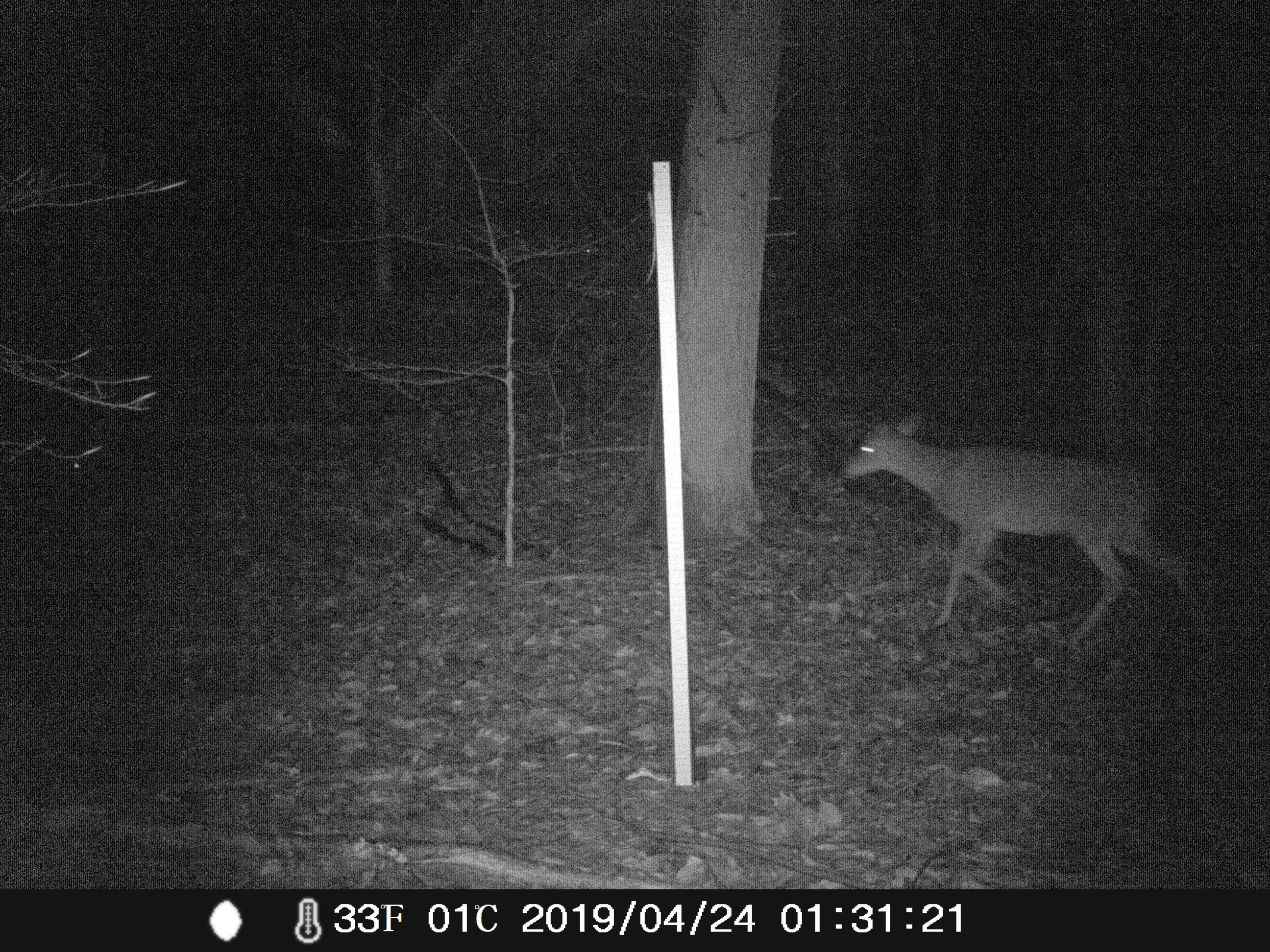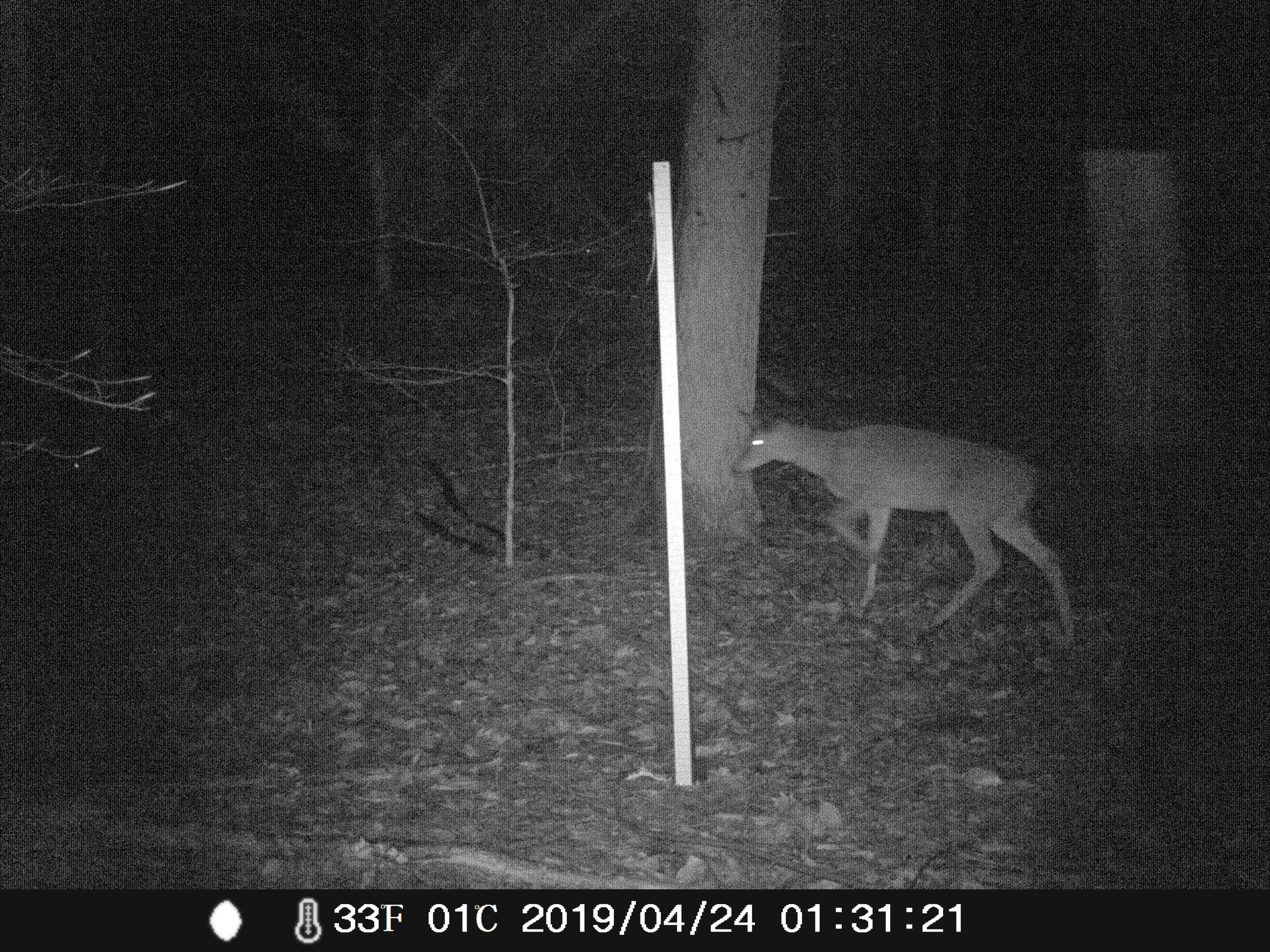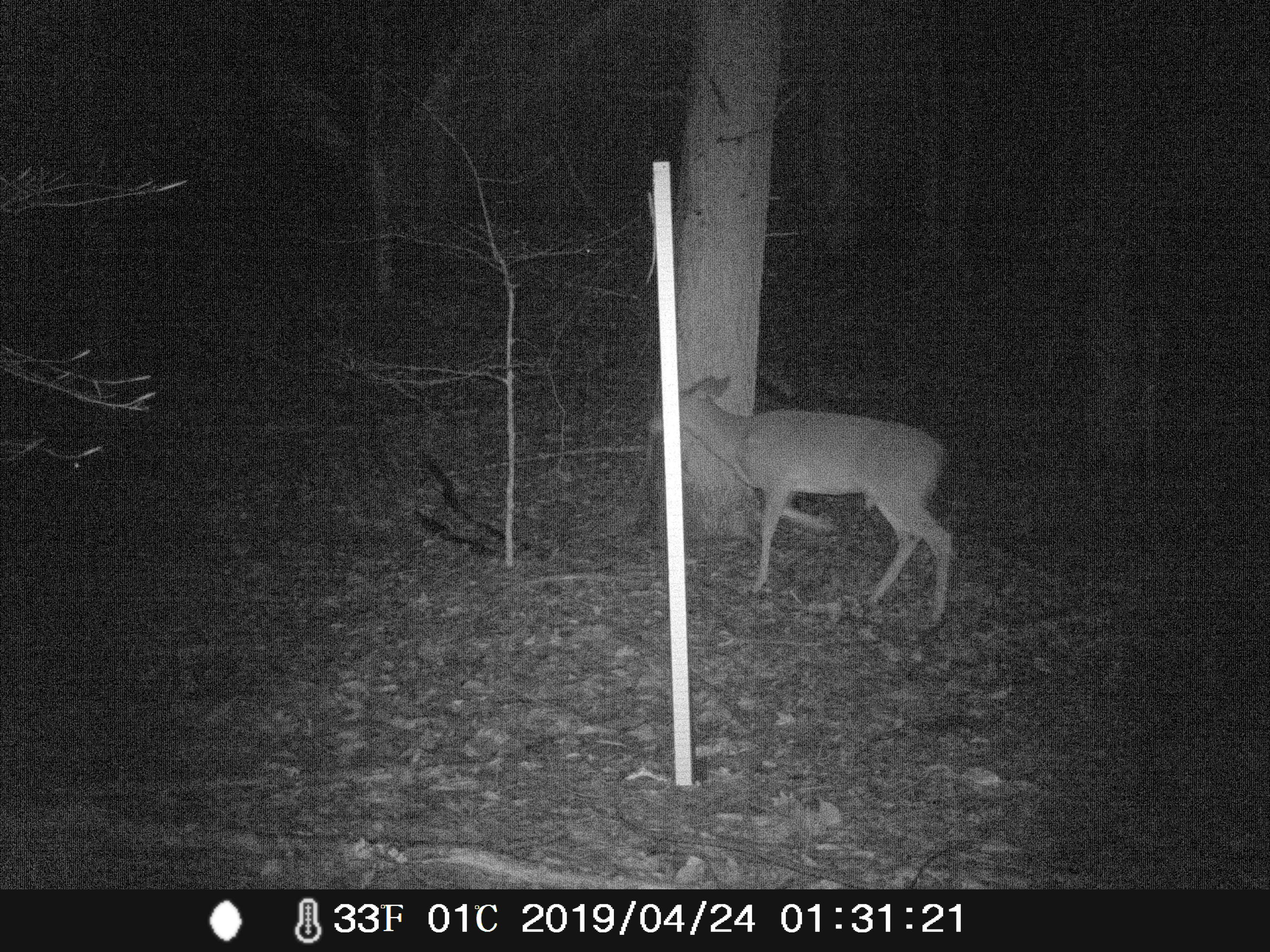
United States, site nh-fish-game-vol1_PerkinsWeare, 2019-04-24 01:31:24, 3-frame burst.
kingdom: Animalia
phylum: Chordata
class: Mammalia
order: Artiodactyla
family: Cervidae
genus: Odocoileus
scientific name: Odocoileus virginianus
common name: white-tailed deer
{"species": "white-tailed deer (Odocoileus virginianus)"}